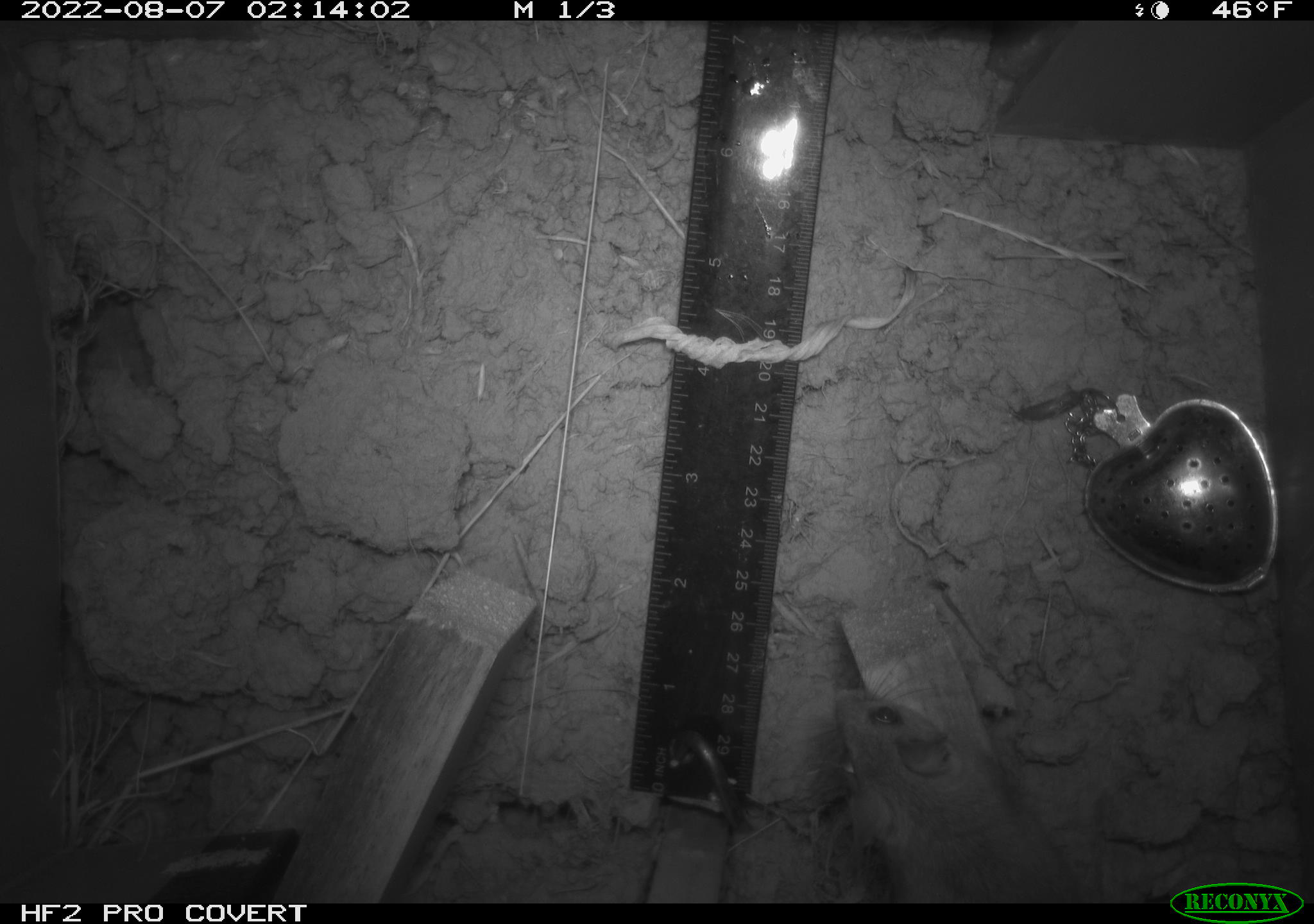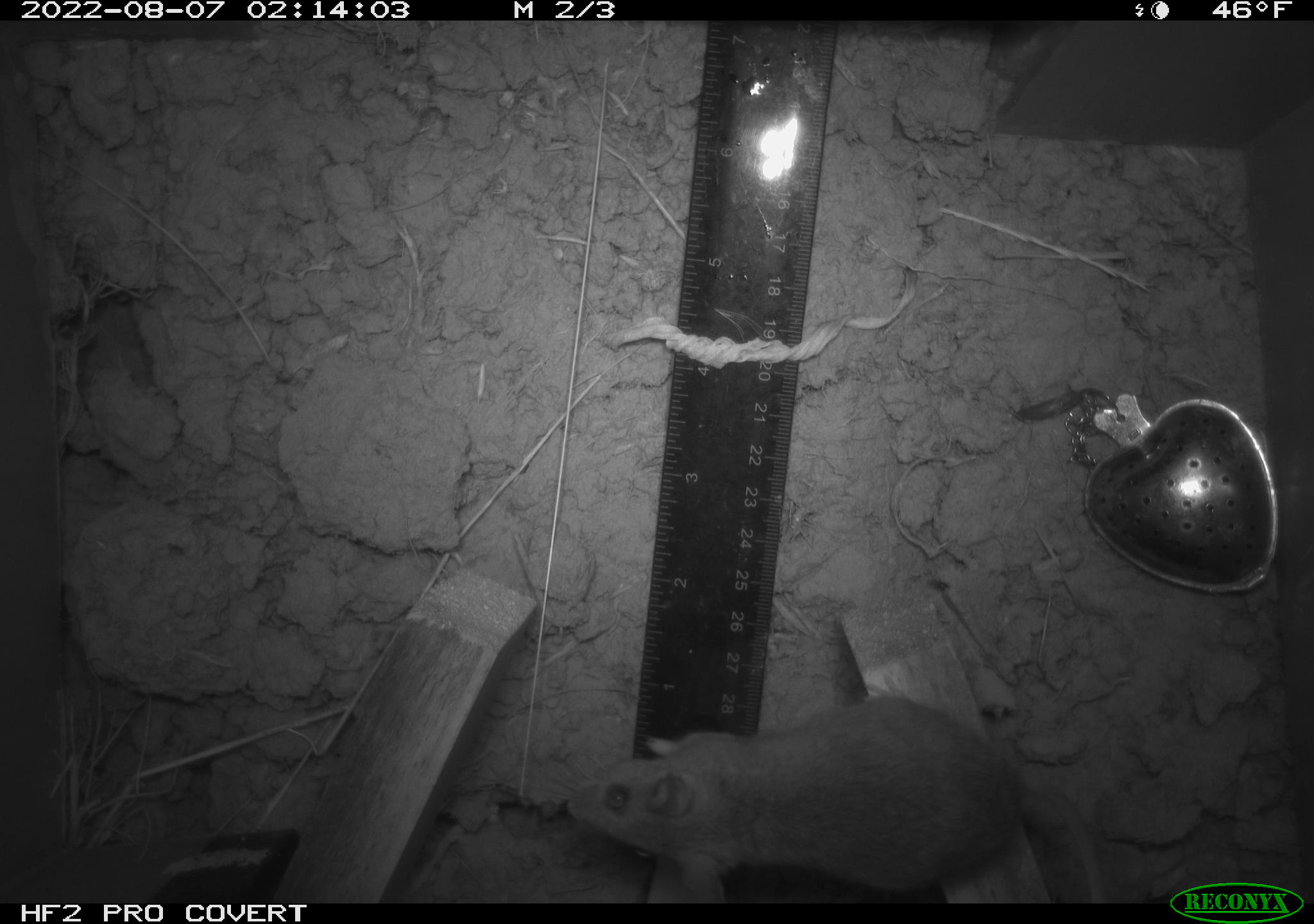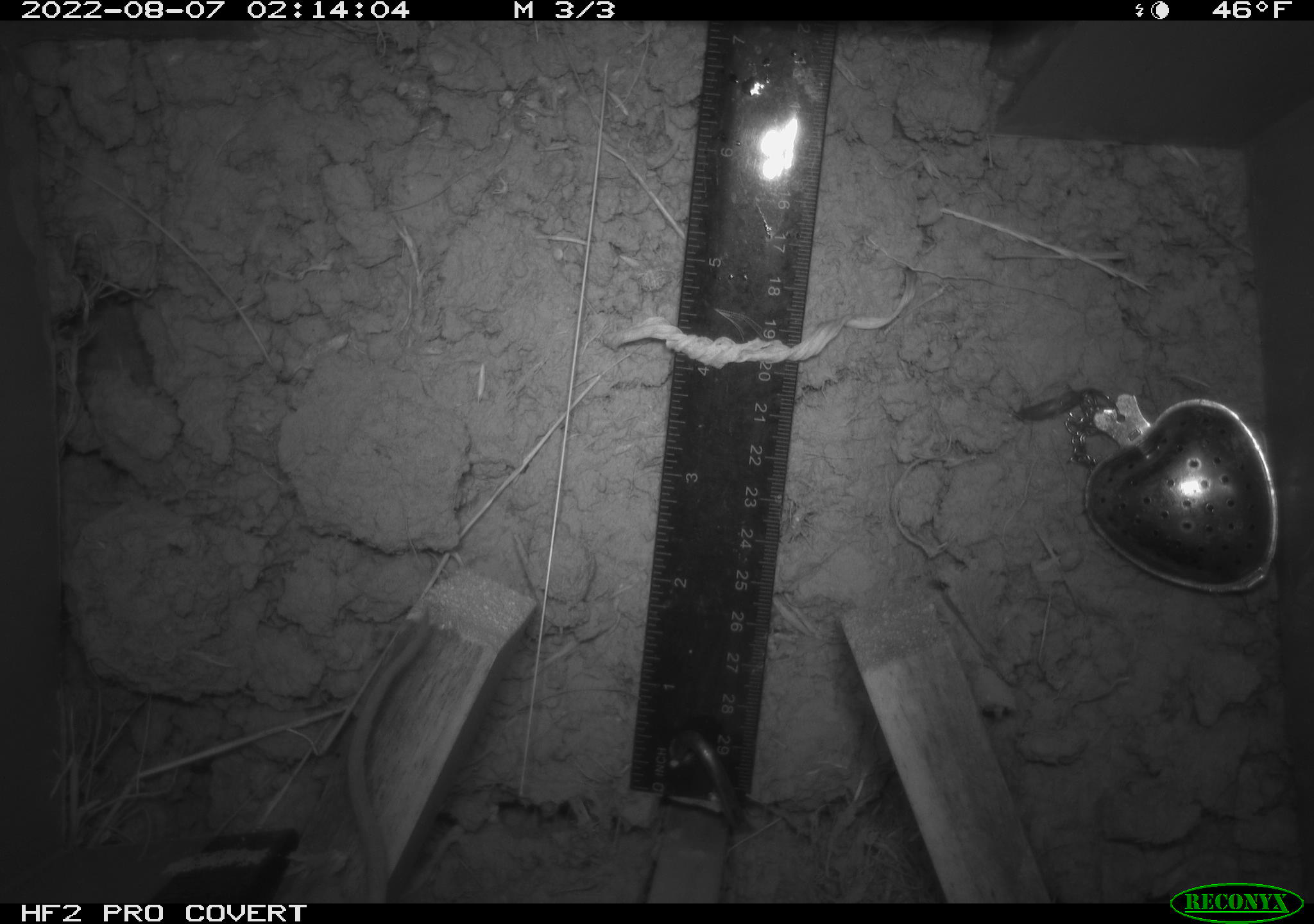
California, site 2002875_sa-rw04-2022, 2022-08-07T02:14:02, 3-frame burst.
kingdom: Animalia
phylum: Chordata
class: Mammalia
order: Rodentia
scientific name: Rodentia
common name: mouse species